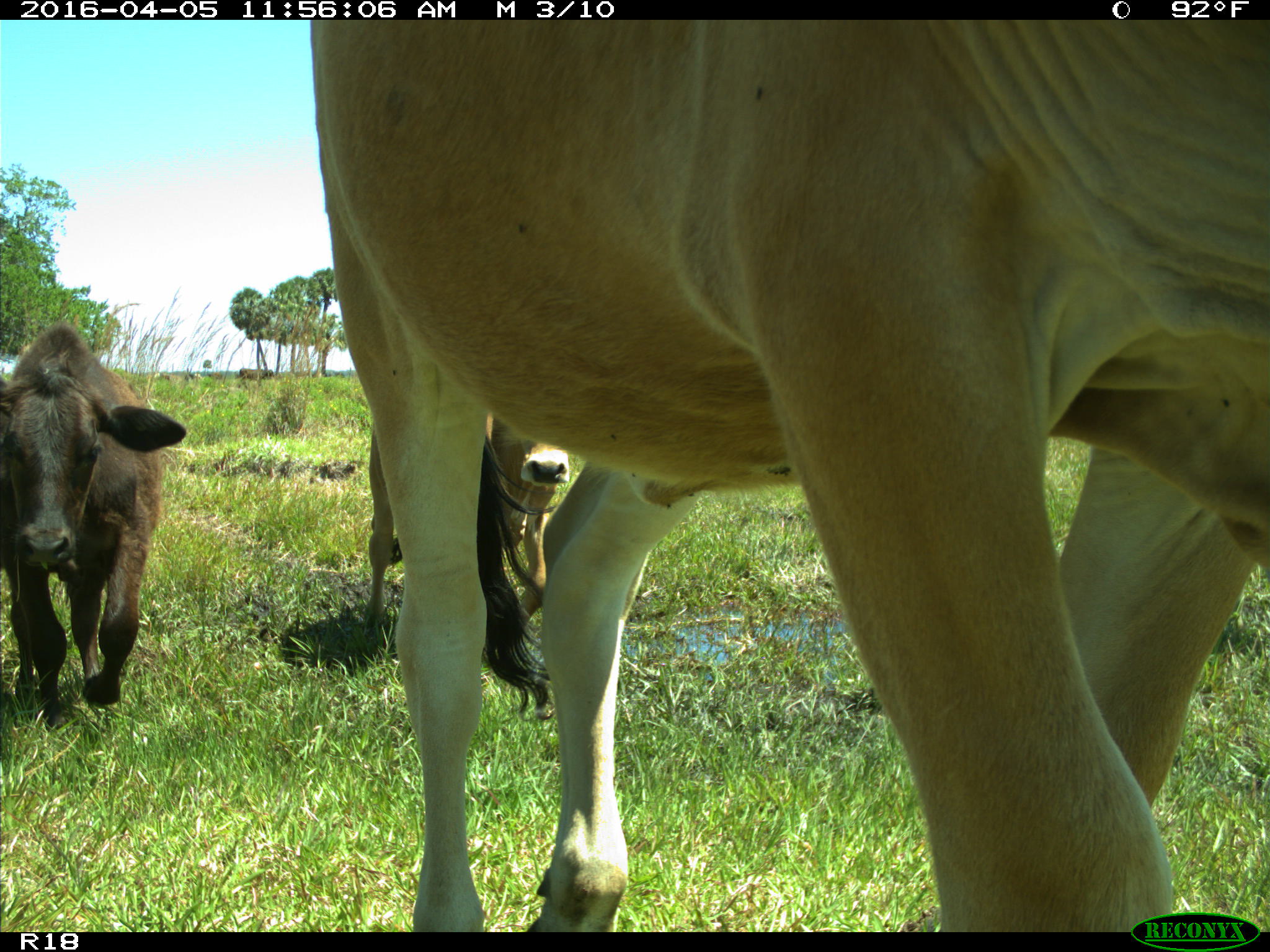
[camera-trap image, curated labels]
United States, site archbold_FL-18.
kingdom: Animalia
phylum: Chordata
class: Mammalia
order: Artiodactyla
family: Bovidae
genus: Bos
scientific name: Bos taurus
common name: domestic cow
Bos taurus (domestic cow).